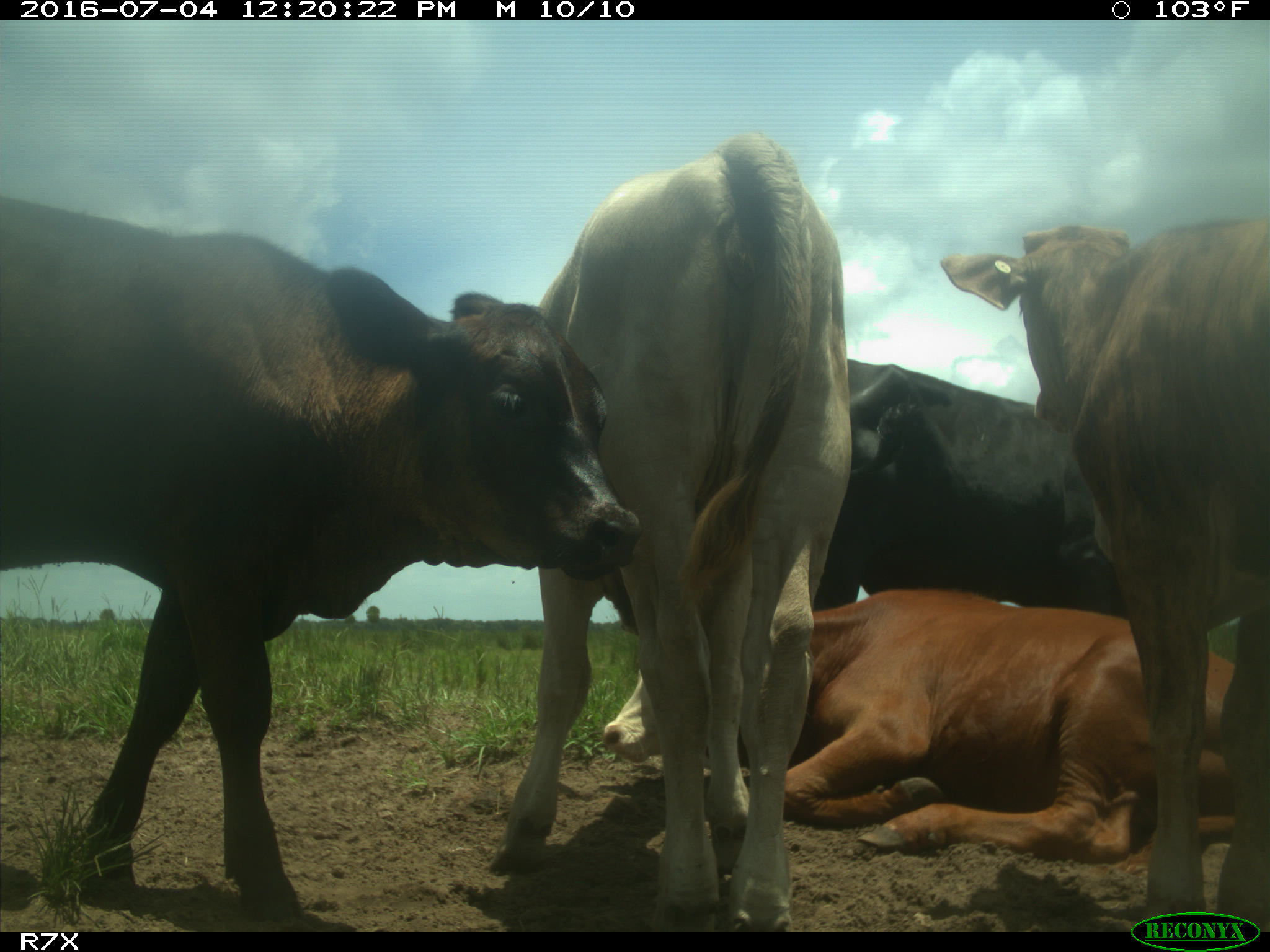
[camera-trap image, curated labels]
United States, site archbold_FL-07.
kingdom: Animalia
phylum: Chordata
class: Mammalia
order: Artiodactyla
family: Bovidae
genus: Bos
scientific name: Bos taurus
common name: domestic cow